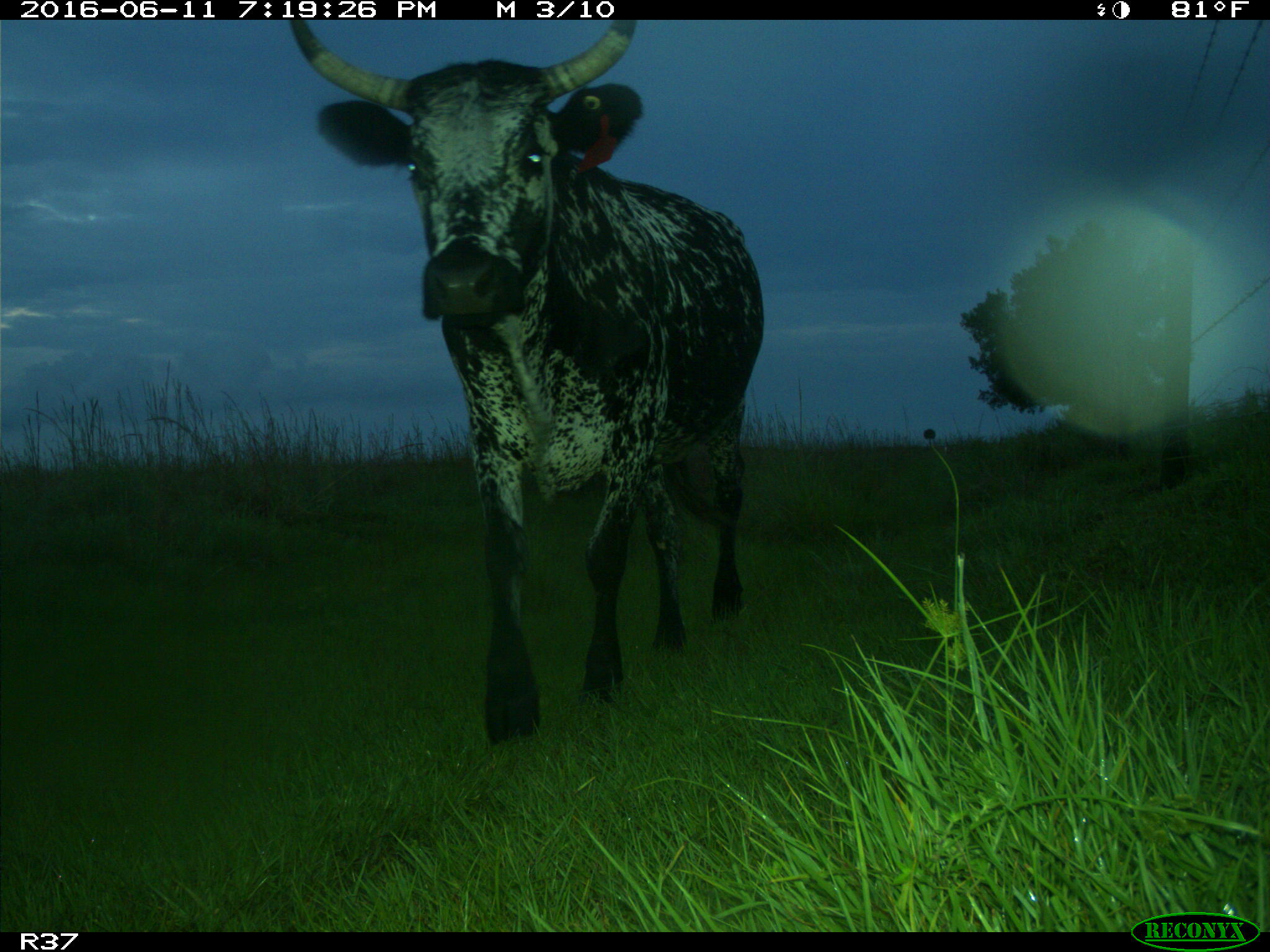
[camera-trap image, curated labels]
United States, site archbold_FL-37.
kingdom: Animalia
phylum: Chordata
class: Mammalia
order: Artiodactyla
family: Bovidae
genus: Bos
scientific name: Bos taurus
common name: domestic cow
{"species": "Bos taurus (domestic cow)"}